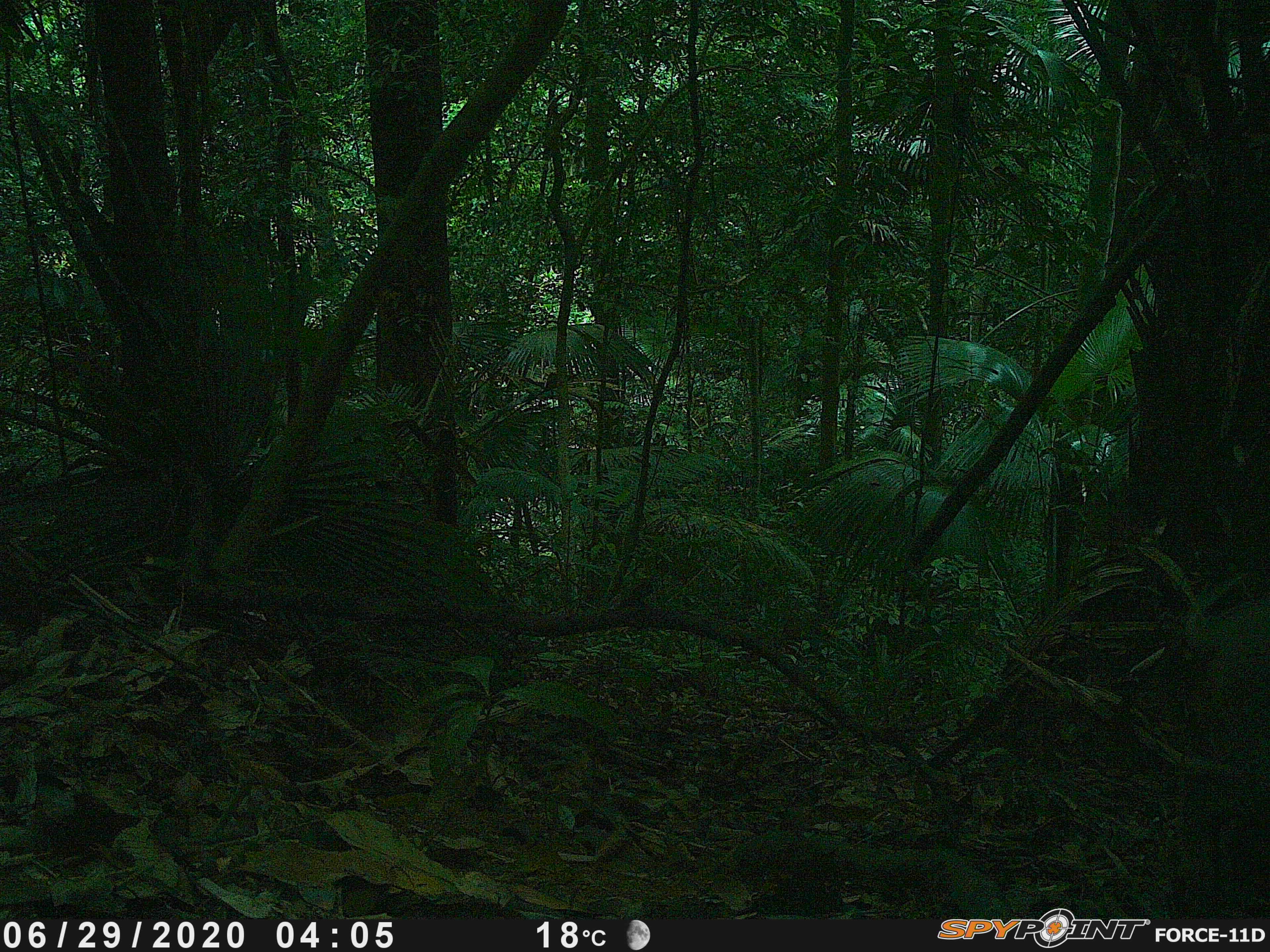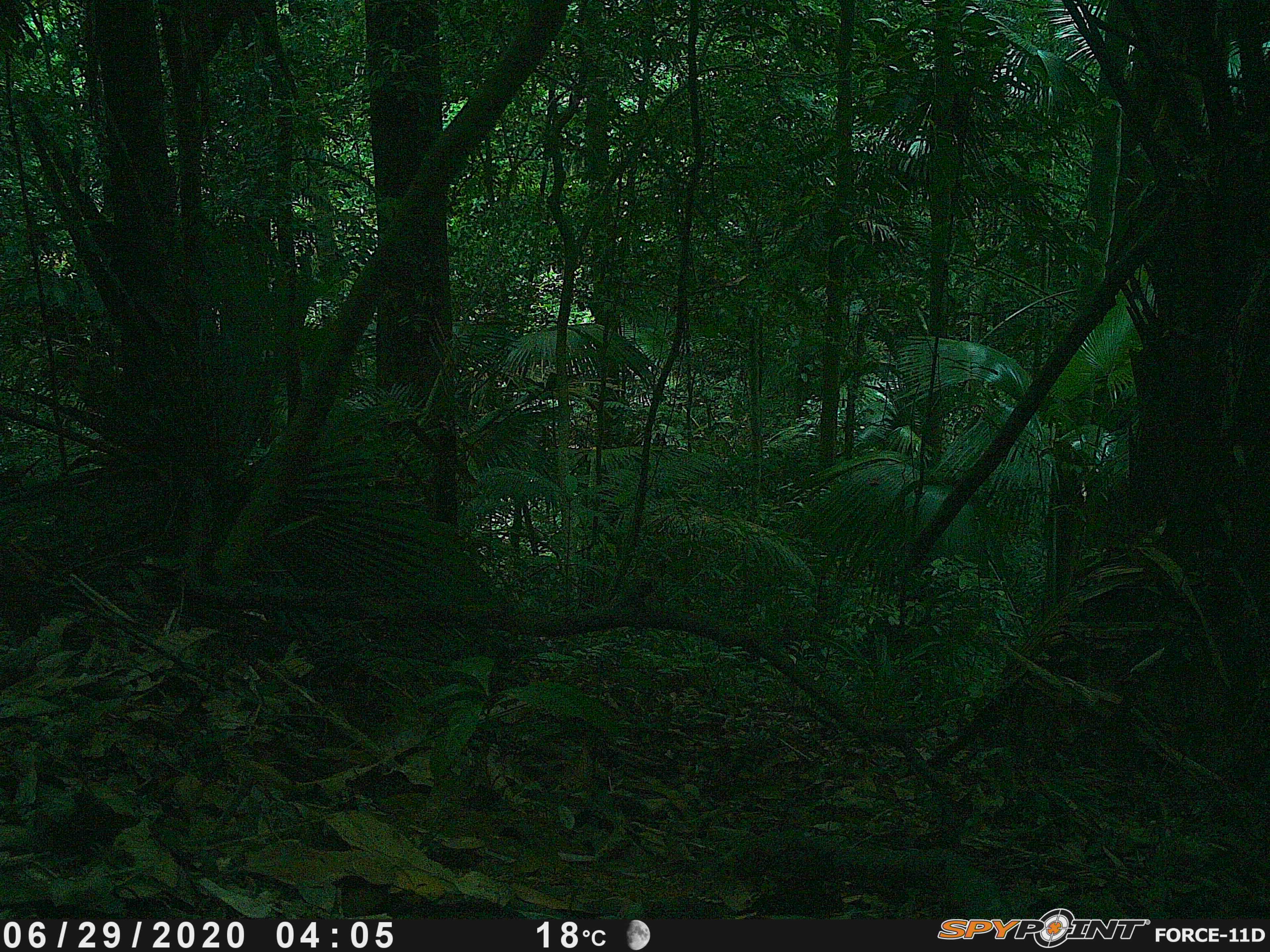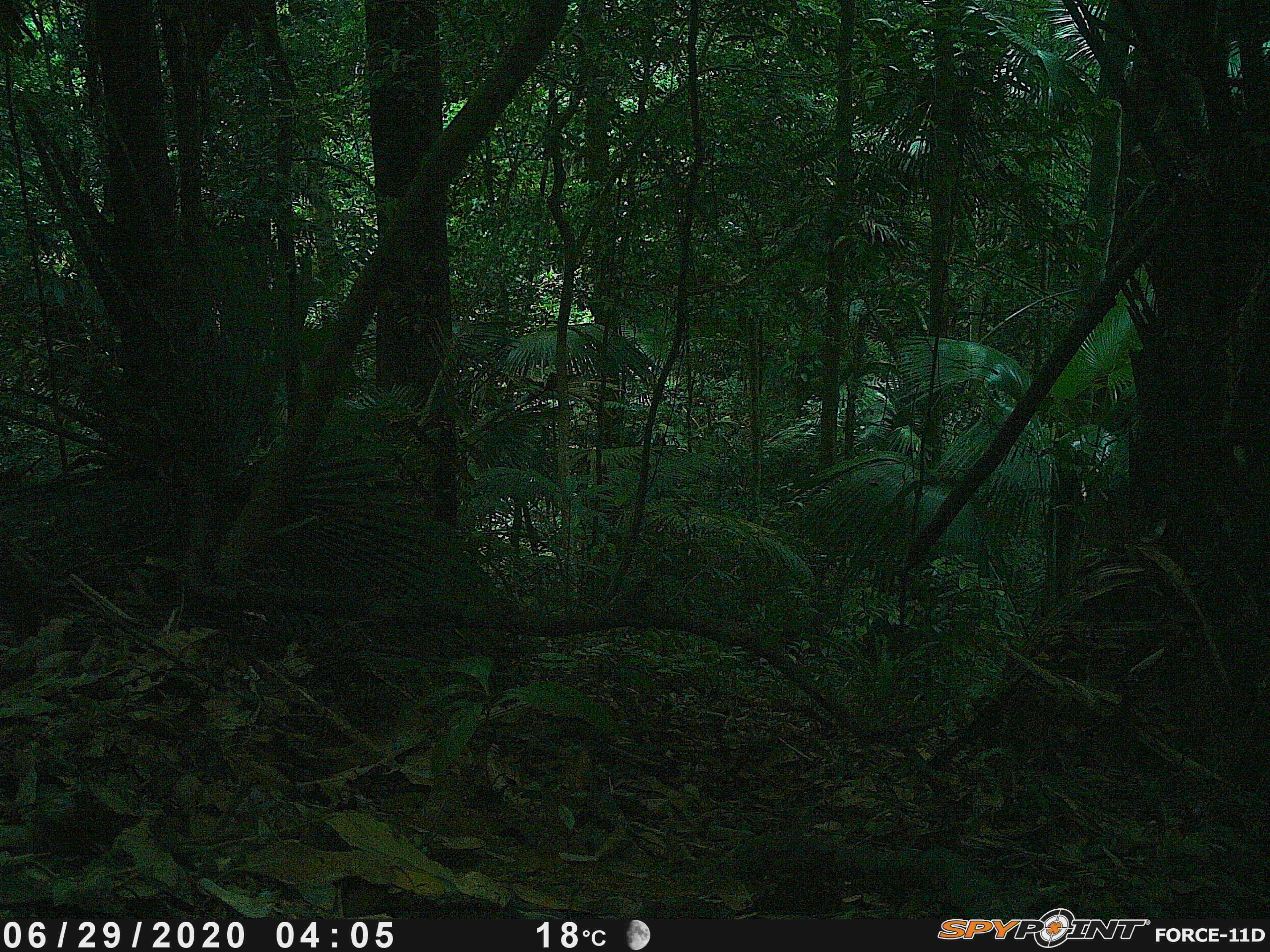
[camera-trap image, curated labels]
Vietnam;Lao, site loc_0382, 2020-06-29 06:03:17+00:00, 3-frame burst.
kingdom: Animalia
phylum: Chordata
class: Mammalia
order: Artiodactyla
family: Suidae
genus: Sus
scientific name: Sus scrofa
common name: eurasian wild pig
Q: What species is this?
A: Eurasian wild pig (Sus scrofa).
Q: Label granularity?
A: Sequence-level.